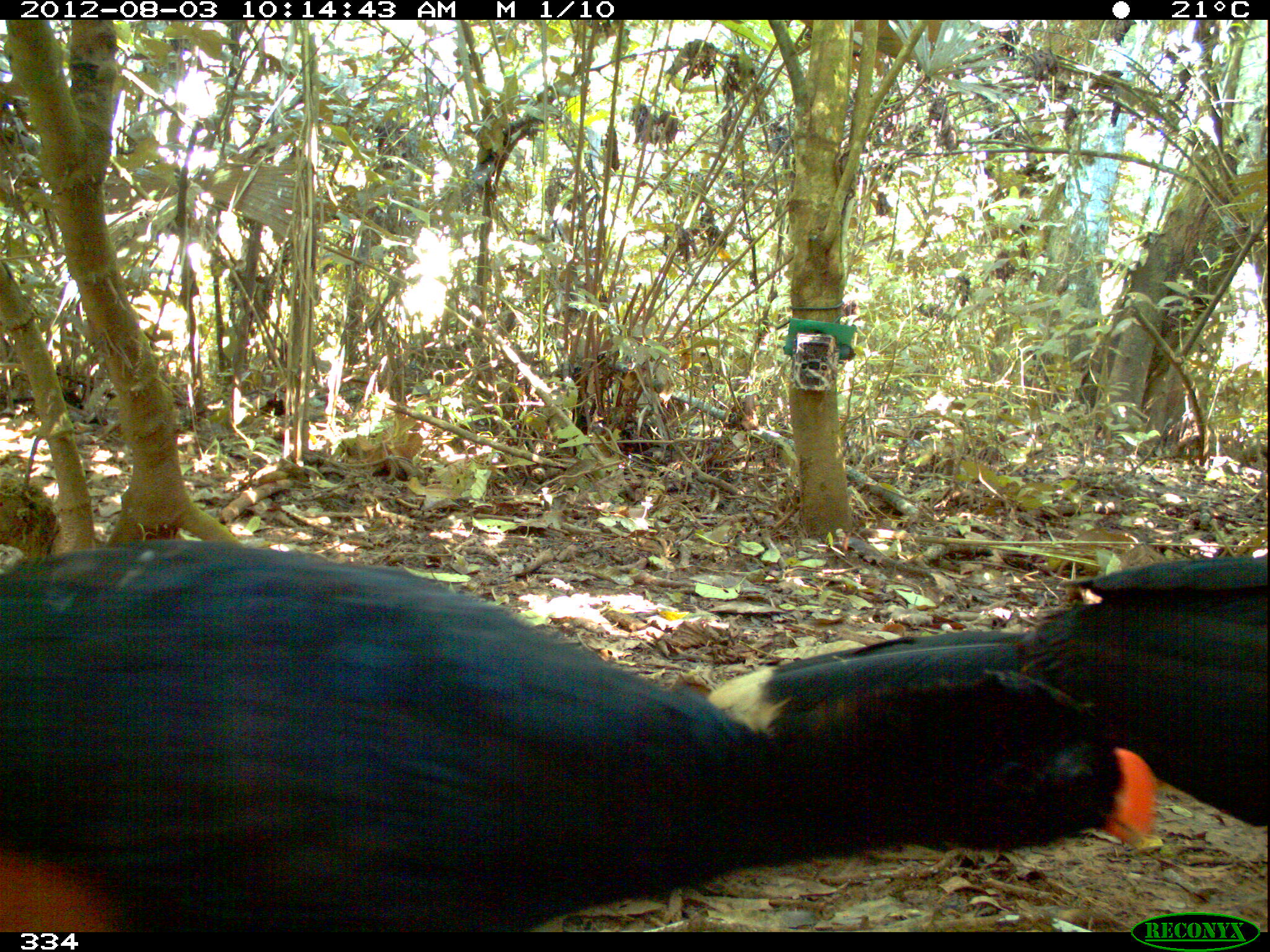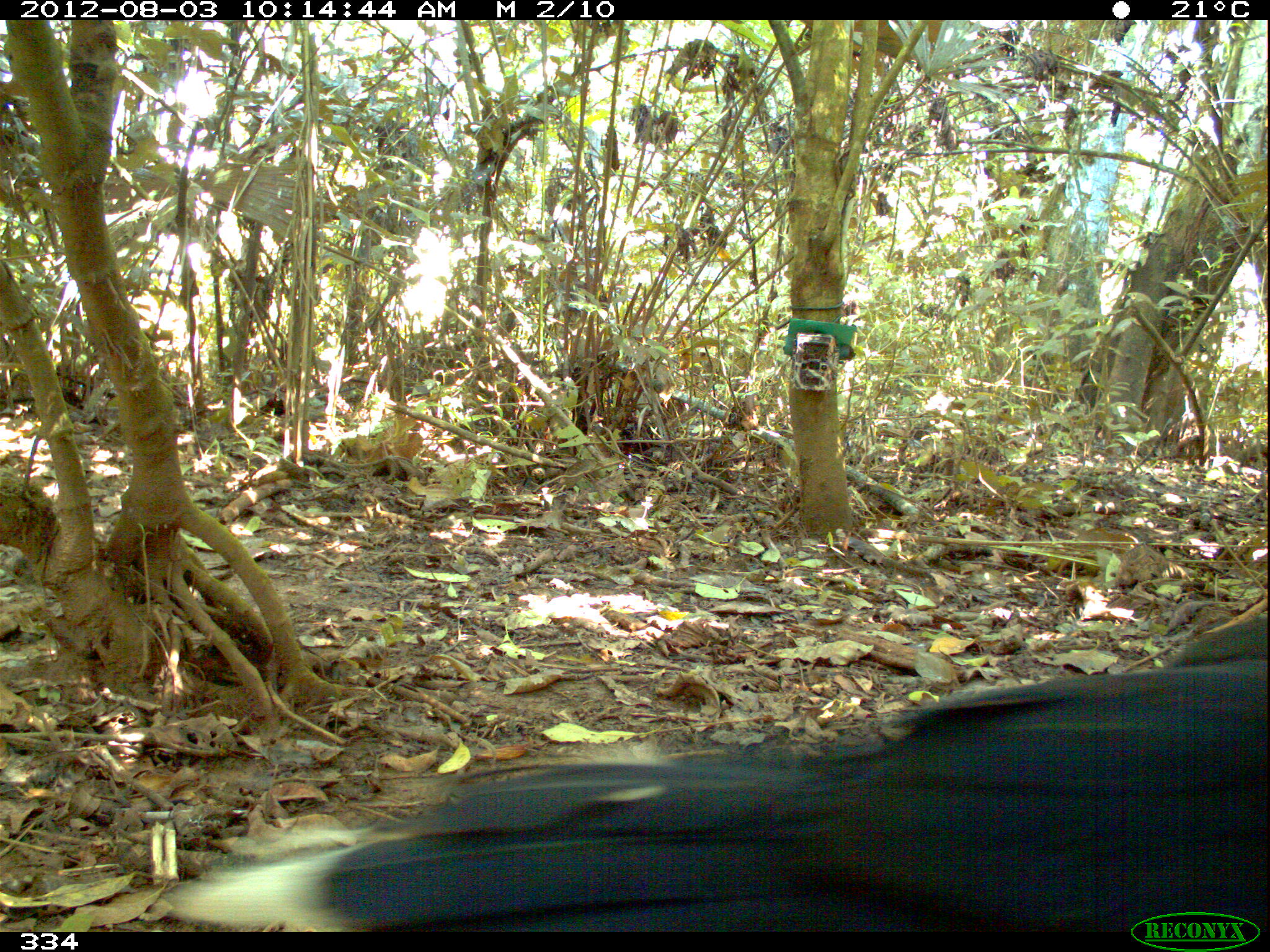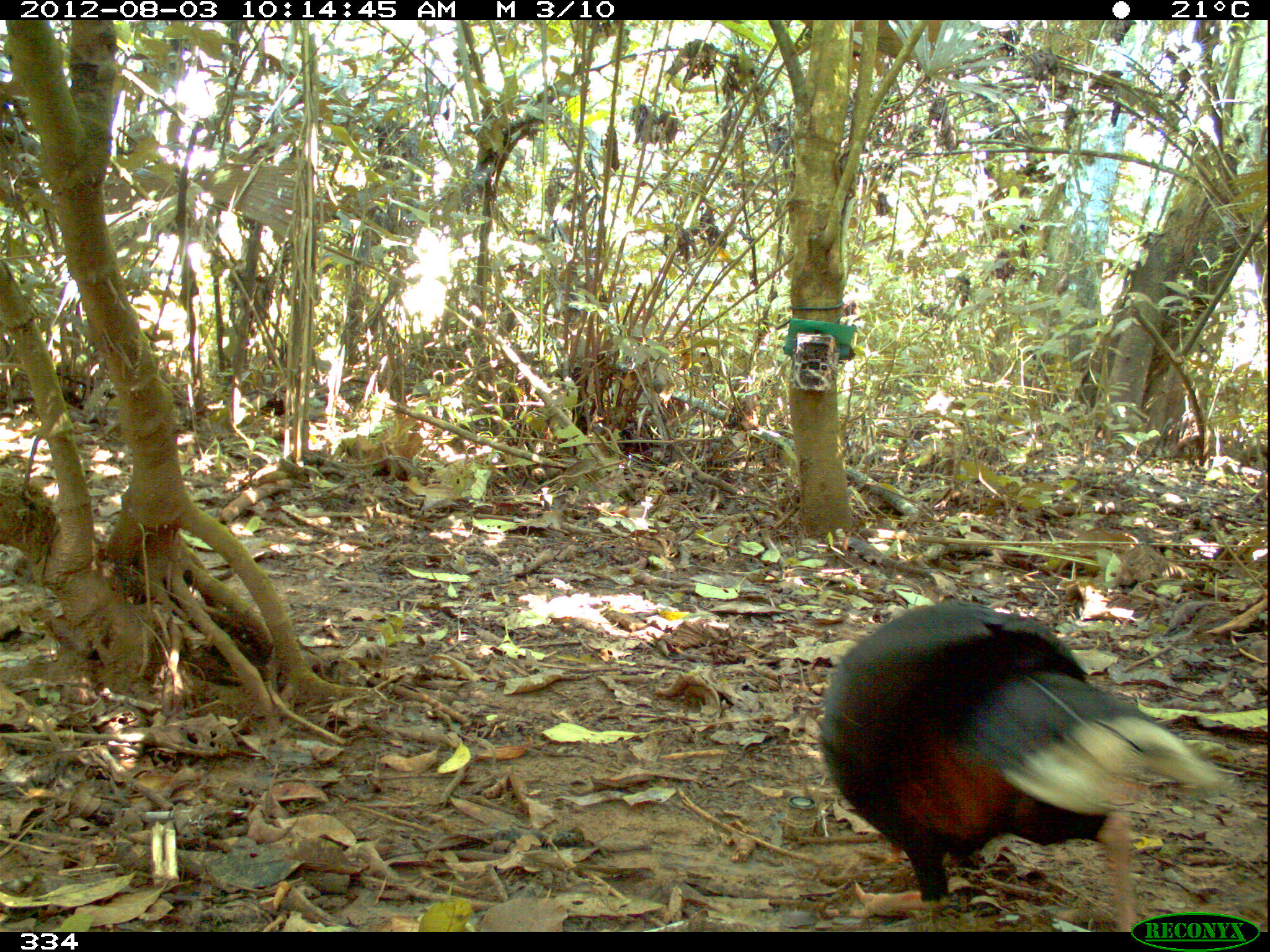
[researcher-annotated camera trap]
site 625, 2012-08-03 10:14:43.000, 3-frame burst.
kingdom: Animalia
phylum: Chordata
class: Aves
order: Galliformes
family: Cracidae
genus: Mitu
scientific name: Mitu tuberosum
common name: razor-billed curassow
Mitu tuberosum (razor-billed curassow).